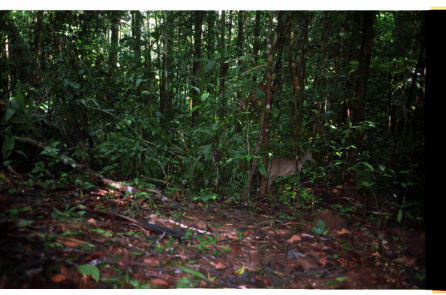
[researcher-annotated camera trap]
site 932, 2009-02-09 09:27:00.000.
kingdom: Animalia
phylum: Chordata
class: Mammalia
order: Artiodactyla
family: Cervidae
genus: Mazama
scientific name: Mazama gouazoubira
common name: gray brocket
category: mazama gouazoupira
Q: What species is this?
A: Mazama gouazoupira (gray brocket) (Mazama gouazoubira).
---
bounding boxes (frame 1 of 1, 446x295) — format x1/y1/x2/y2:
mazama gouazoupira: 259/152/316/197